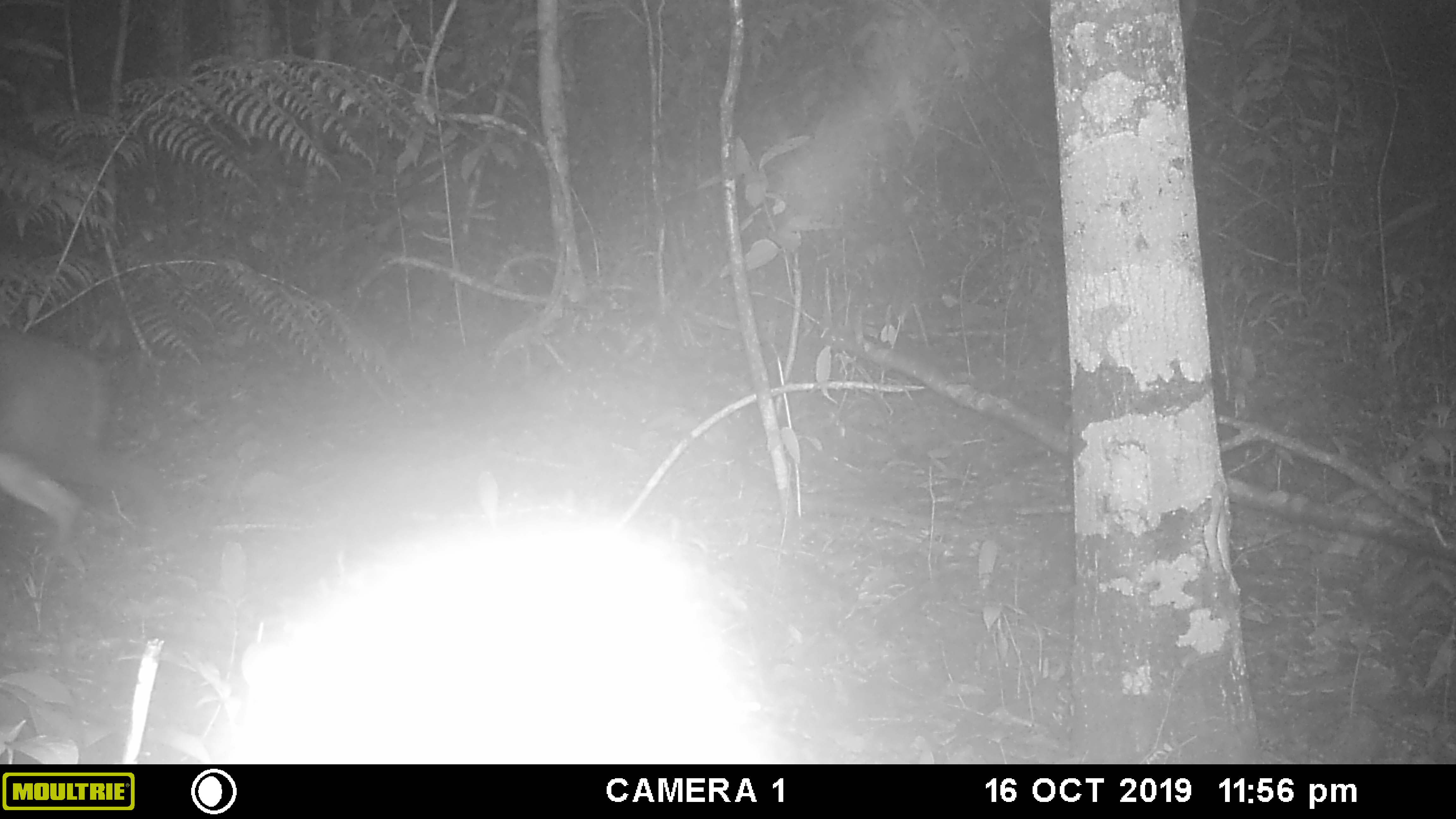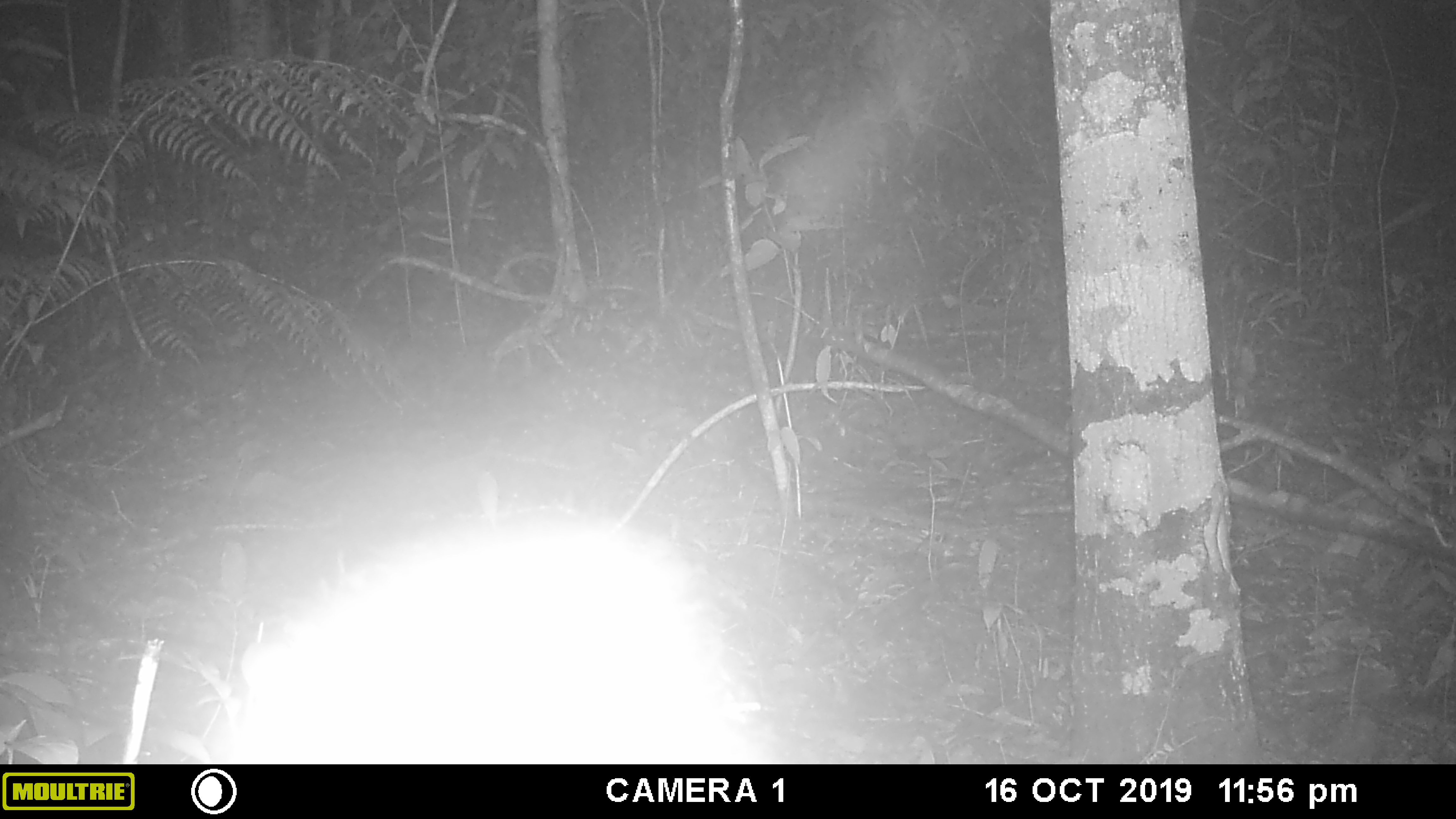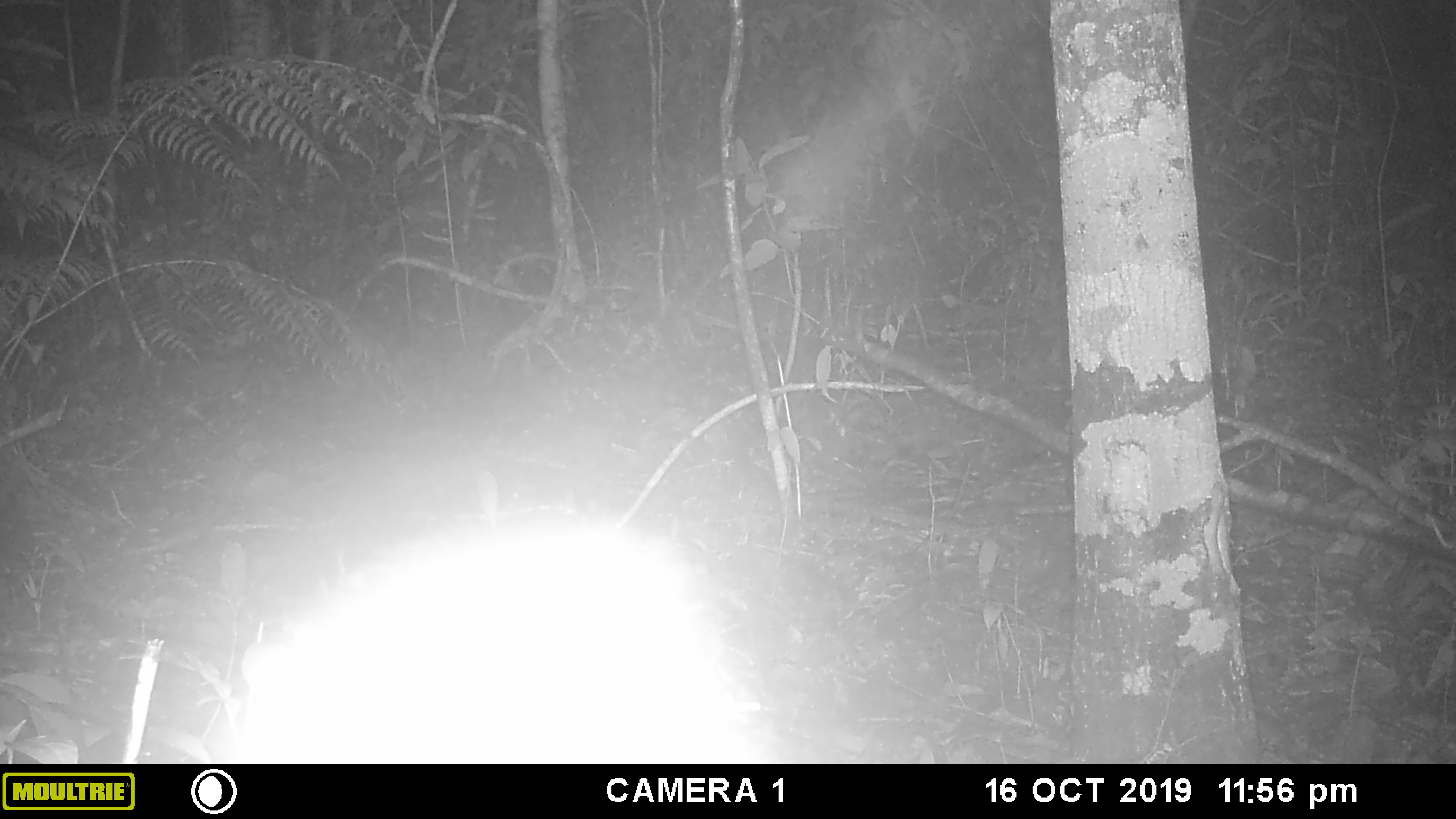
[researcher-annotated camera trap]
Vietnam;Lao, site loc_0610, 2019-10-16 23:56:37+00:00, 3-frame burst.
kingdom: Animalia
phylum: Chordata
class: Mammalia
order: Artiodactyla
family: Cervidae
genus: Muntiacus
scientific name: Muntiacus muntjak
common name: red muntjac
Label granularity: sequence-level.